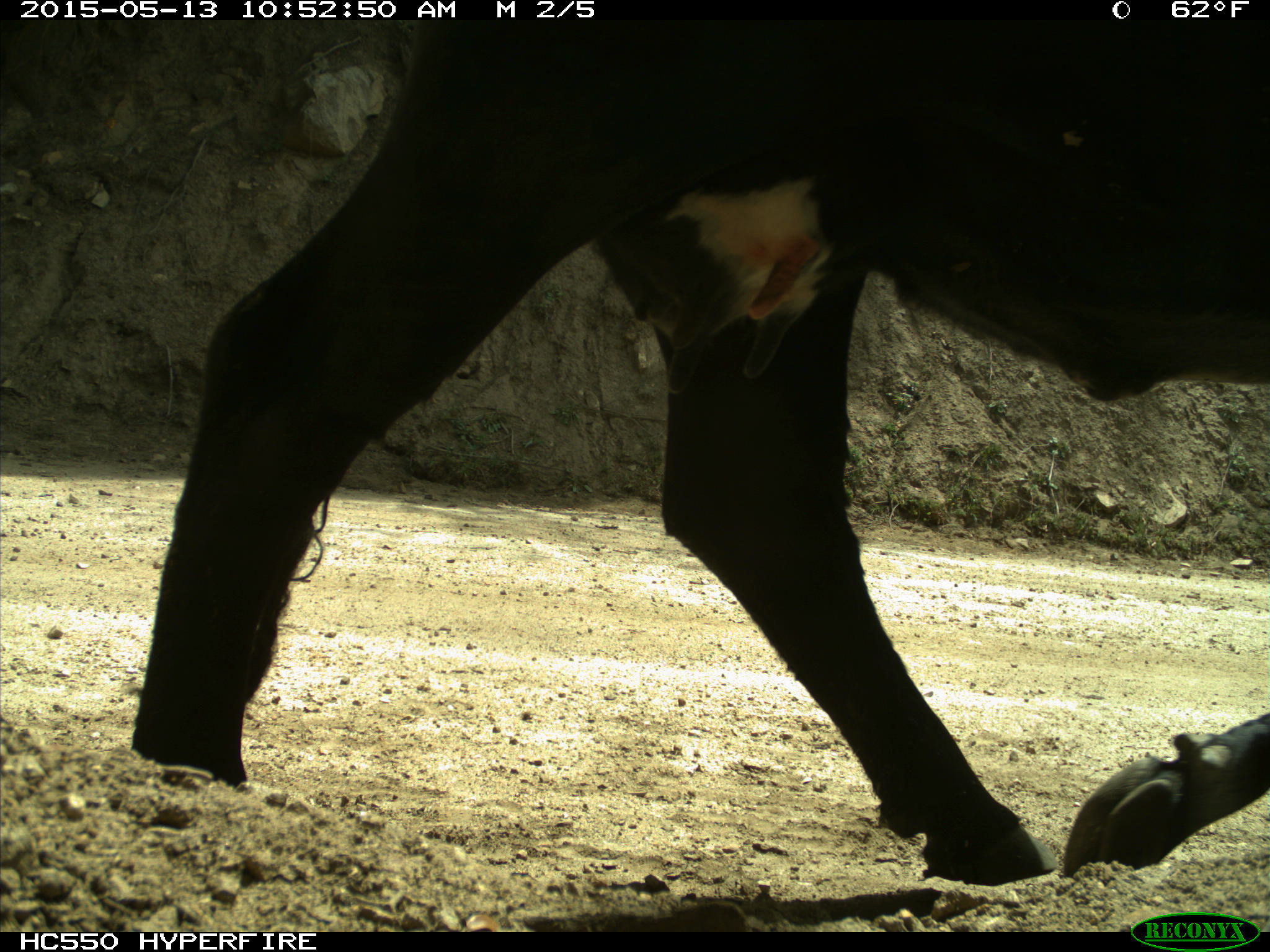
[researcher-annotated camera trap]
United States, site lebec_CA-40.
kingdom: Animalia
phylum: Chordata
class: Mammalia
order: Artiodactyla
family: Bovidae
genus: Bos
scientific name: Bos taurus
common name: domestic cow